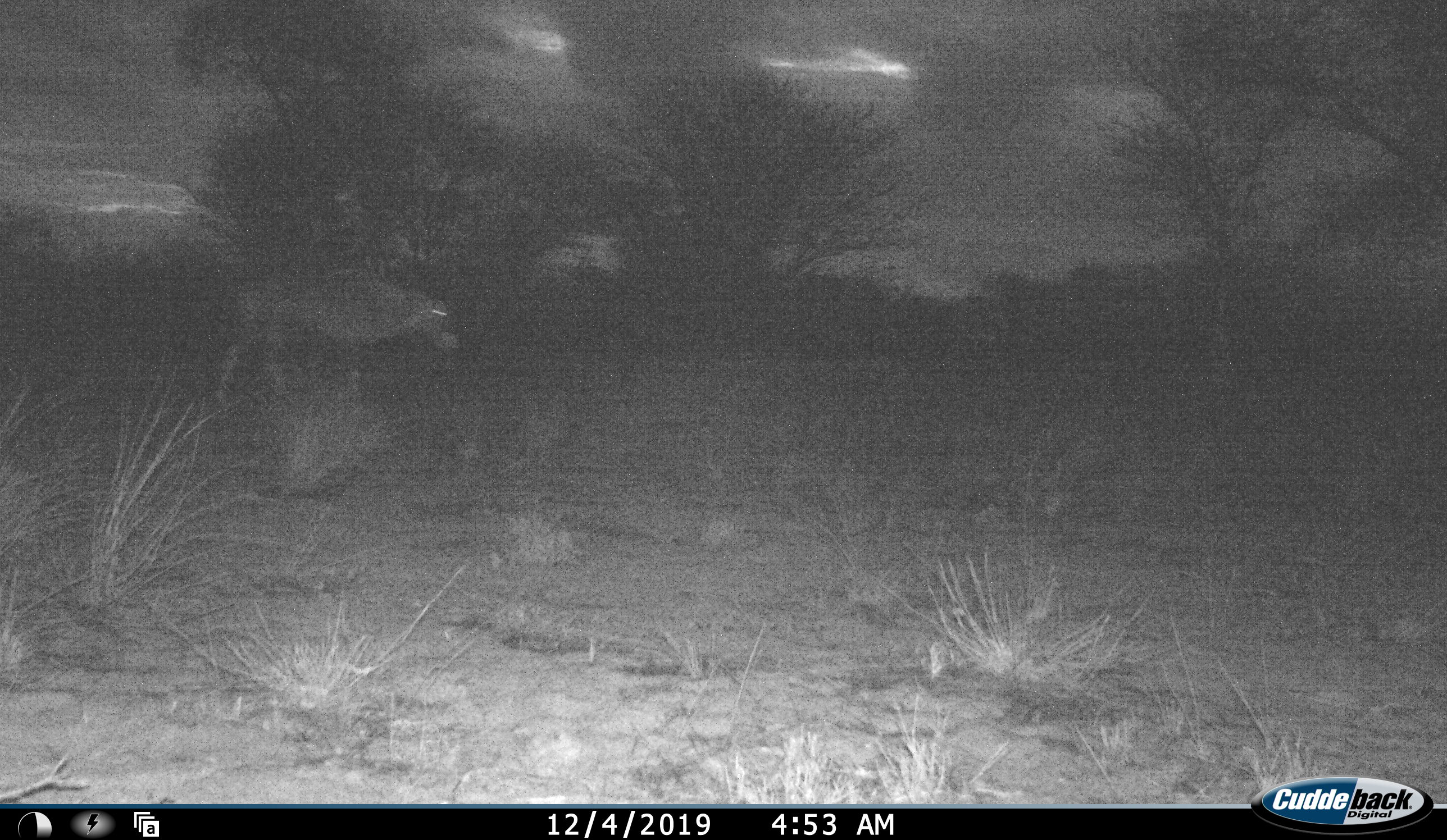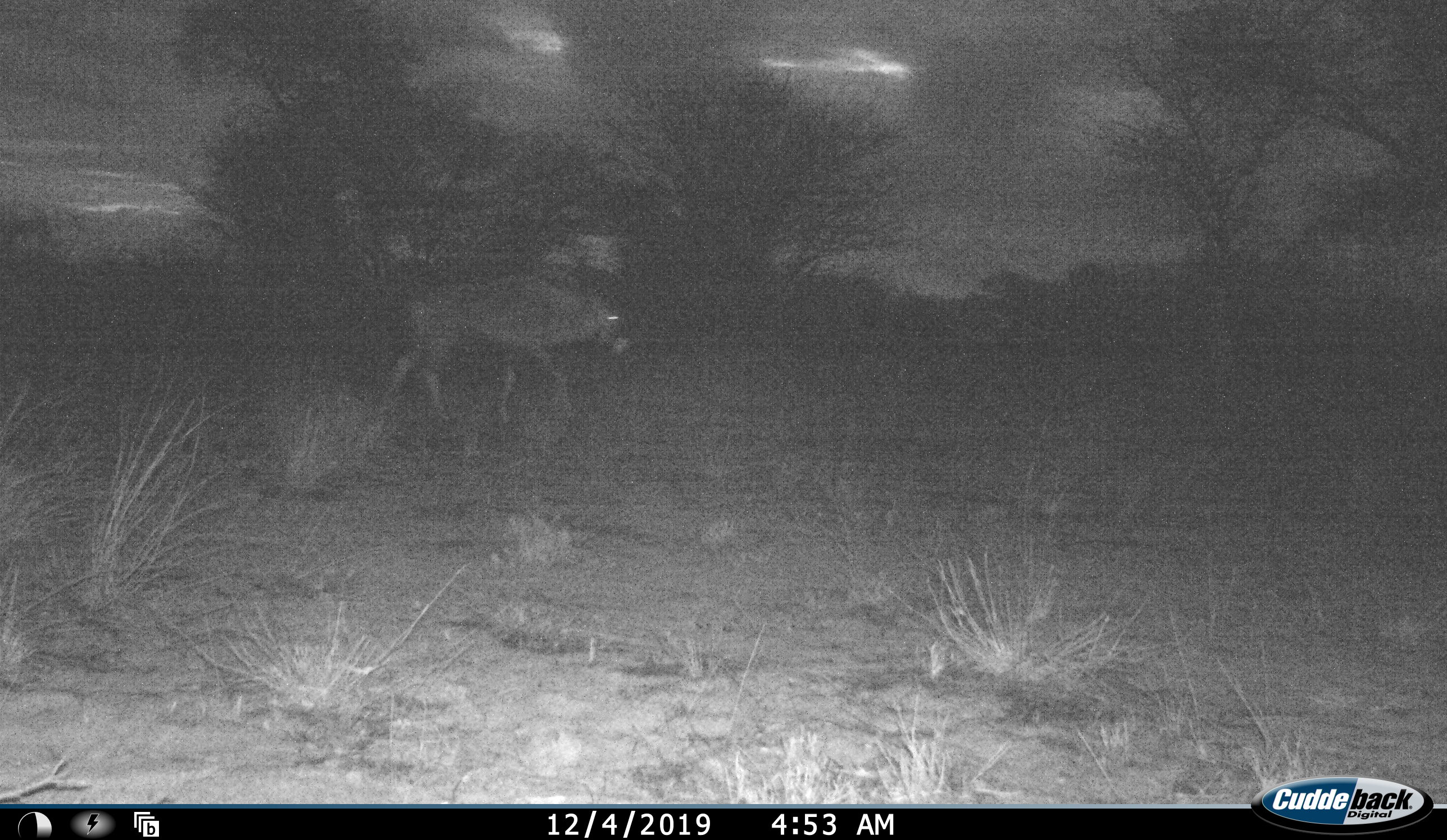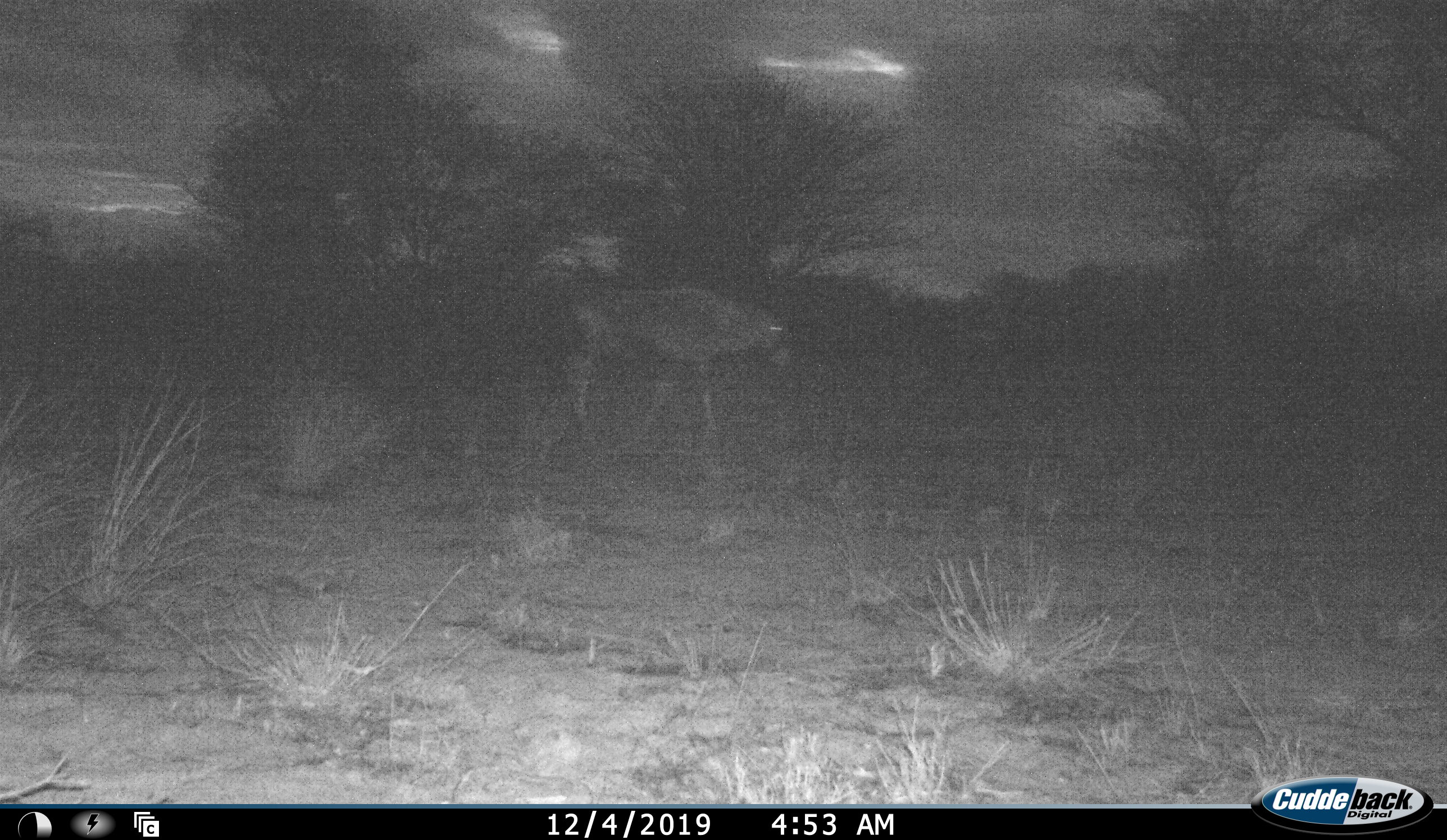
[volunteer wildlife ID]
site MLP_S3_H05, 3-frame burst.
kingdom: Animalia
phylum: Chordata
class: Mammalia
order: Artiodactyla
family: Bovidae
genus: Oryx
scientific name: Oryx gazella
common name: gemsbok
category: oryx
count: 1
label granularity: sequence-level